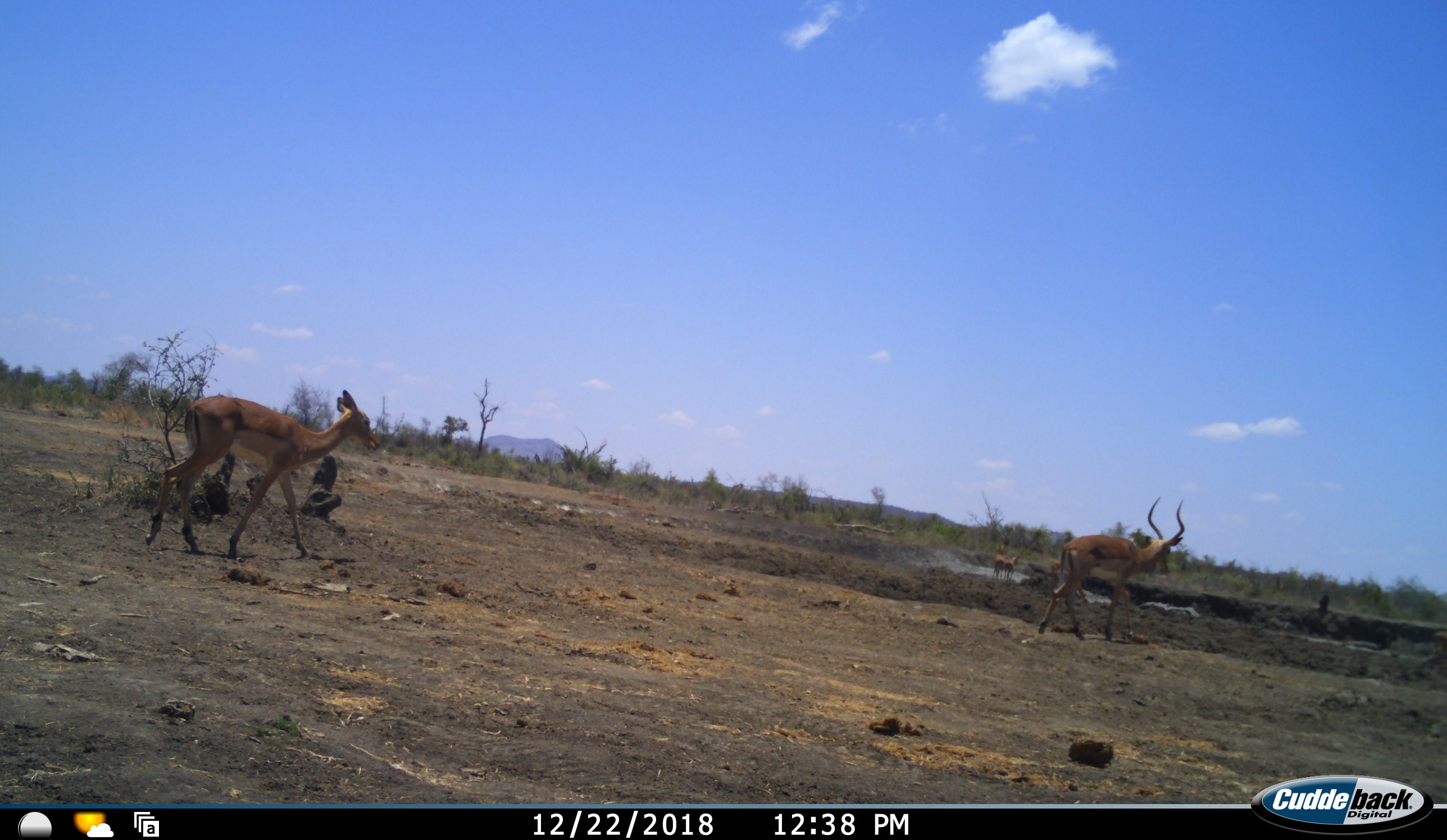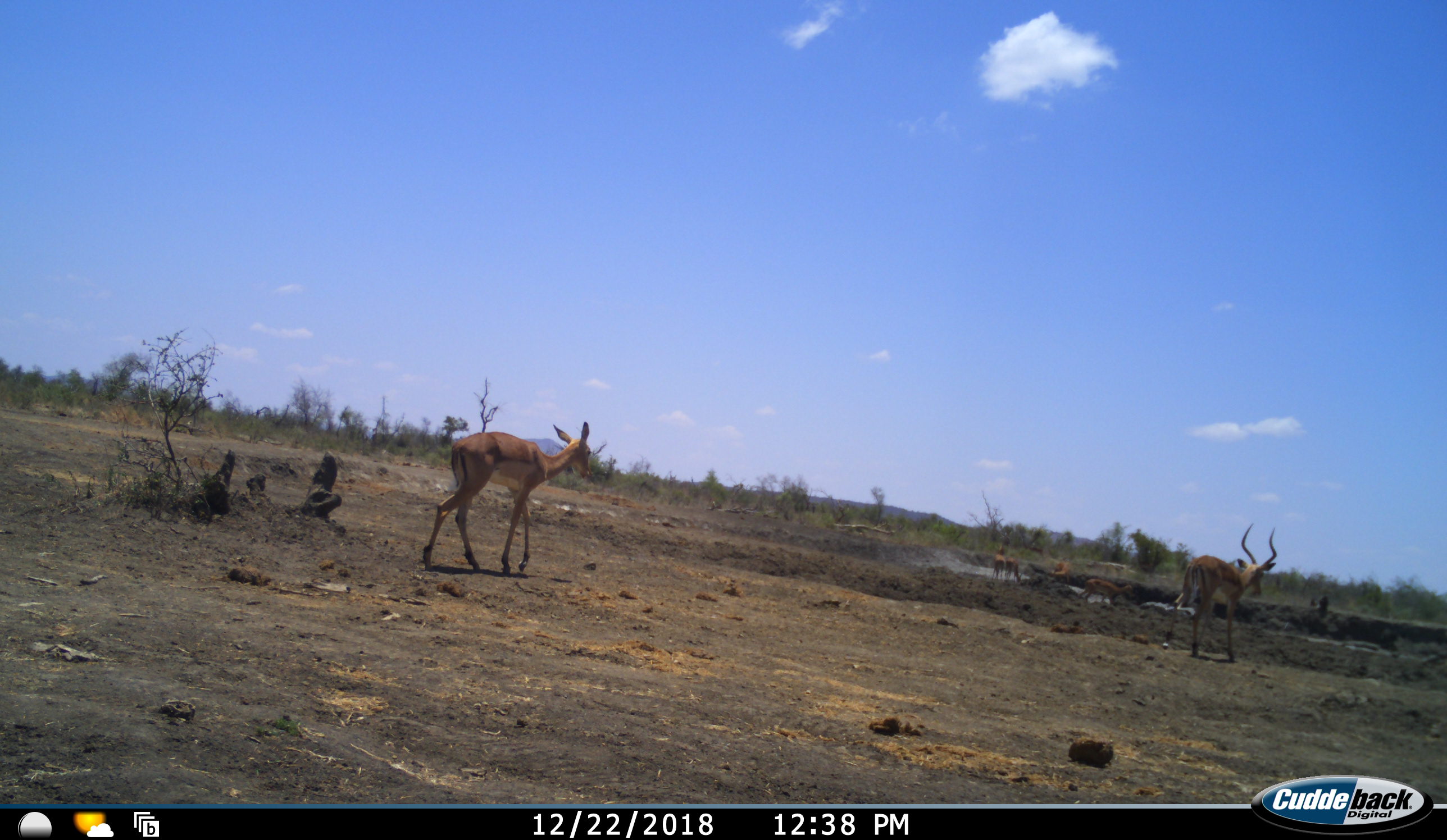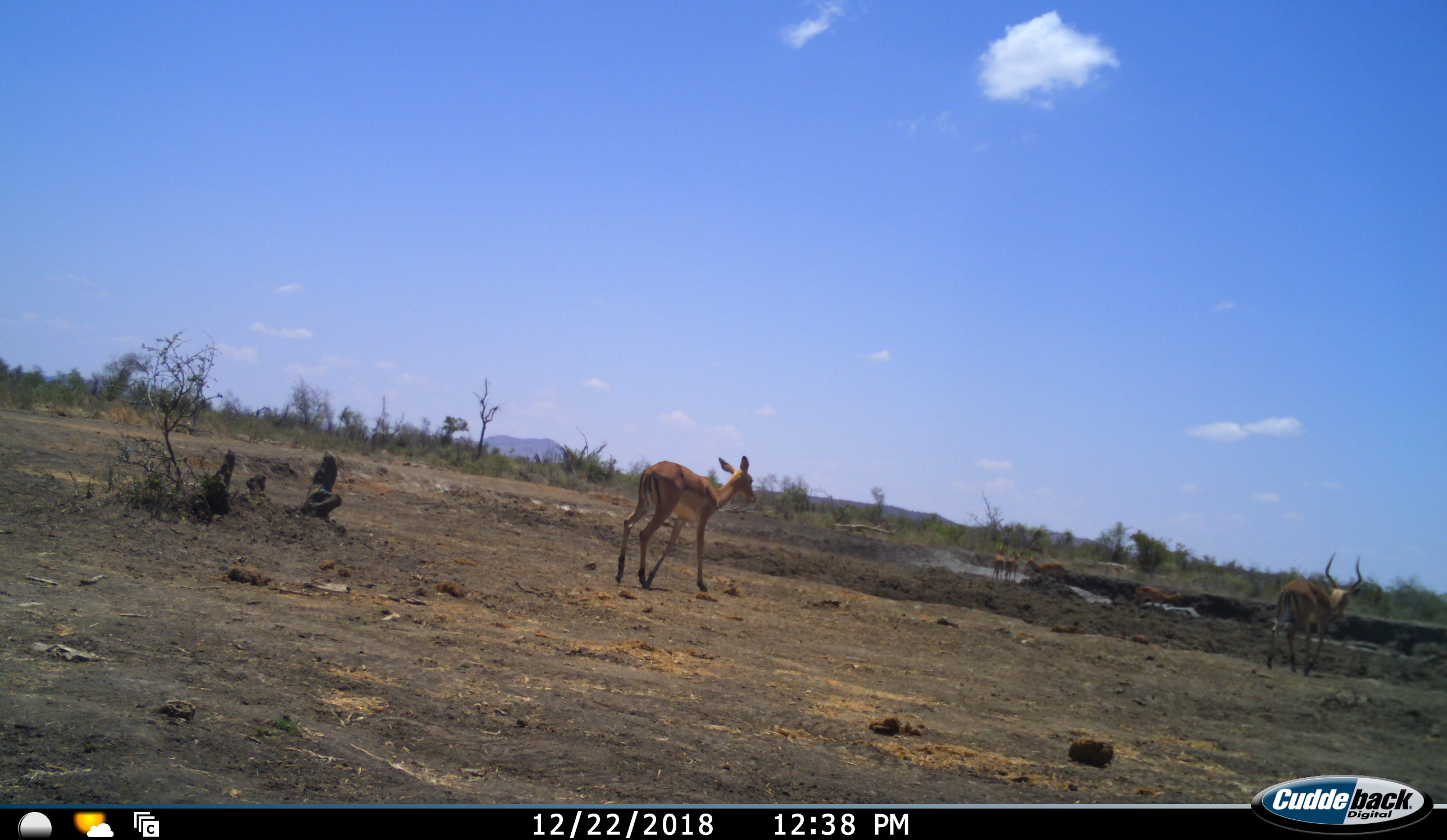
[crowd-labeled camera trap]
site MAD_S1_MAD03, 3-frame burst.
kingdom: Animalia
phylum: Chordata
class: Mammalia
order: Artiodactyla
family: Bovidae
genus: Aepyceros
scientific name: Aepyceros melampus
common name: impala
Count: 6.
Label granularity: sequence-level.